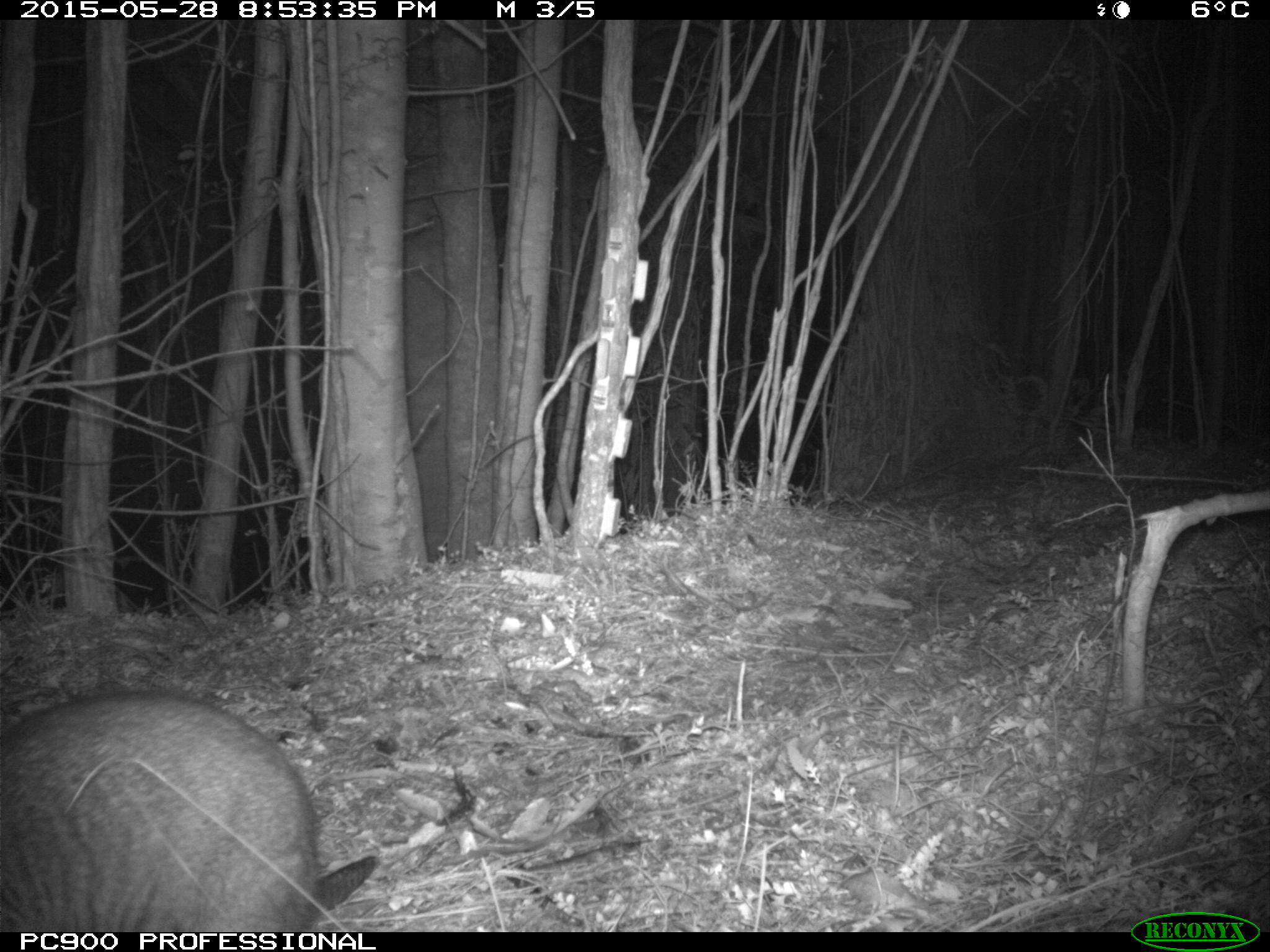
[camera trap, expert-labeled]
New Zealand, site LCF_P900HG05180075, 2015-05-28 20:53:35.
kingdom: Animalia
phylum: Chordata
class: Mammalia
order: Diprotodontia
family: Macropodidae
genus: Notamacropus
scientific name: Notamacropus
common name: wallaby